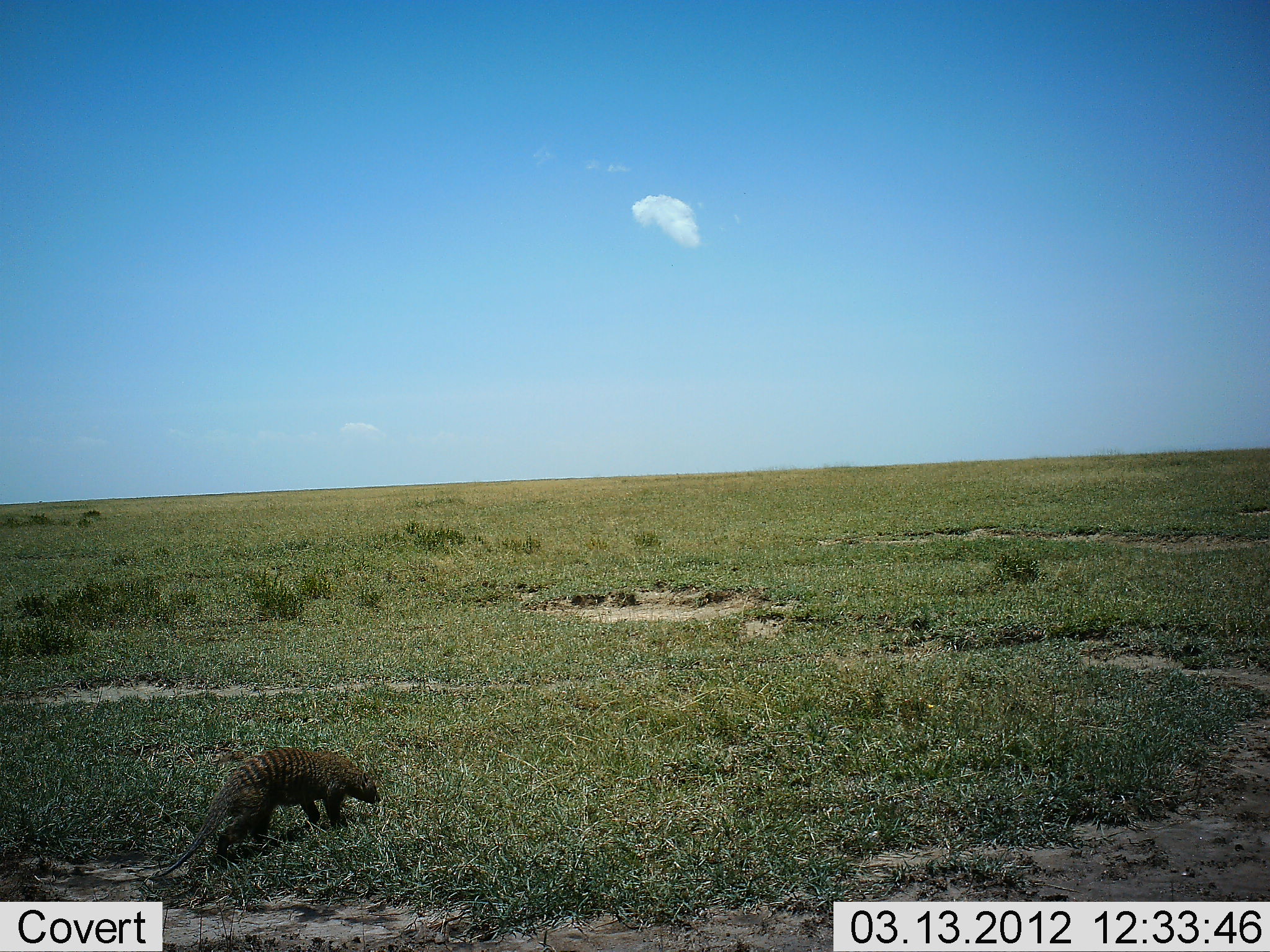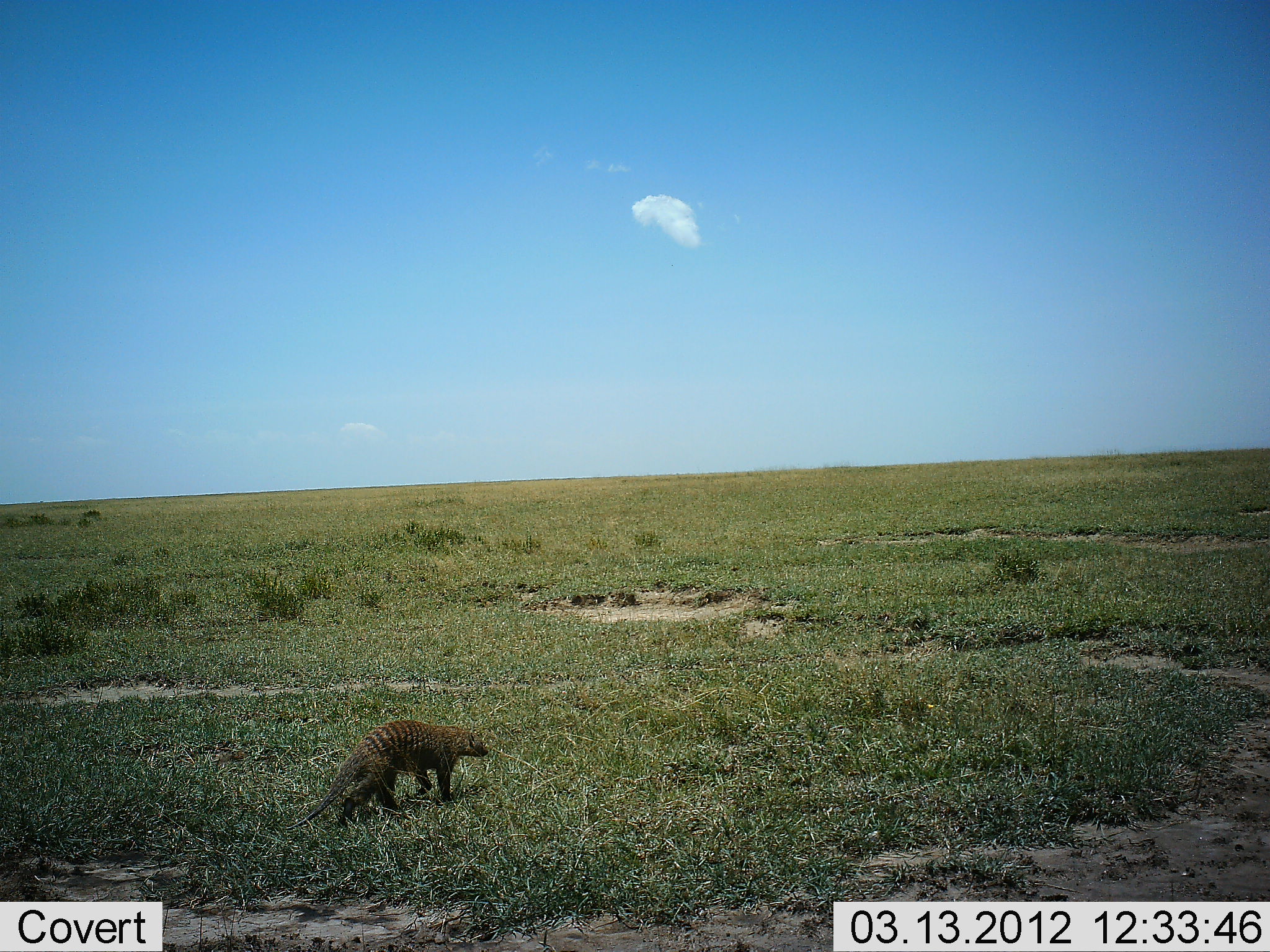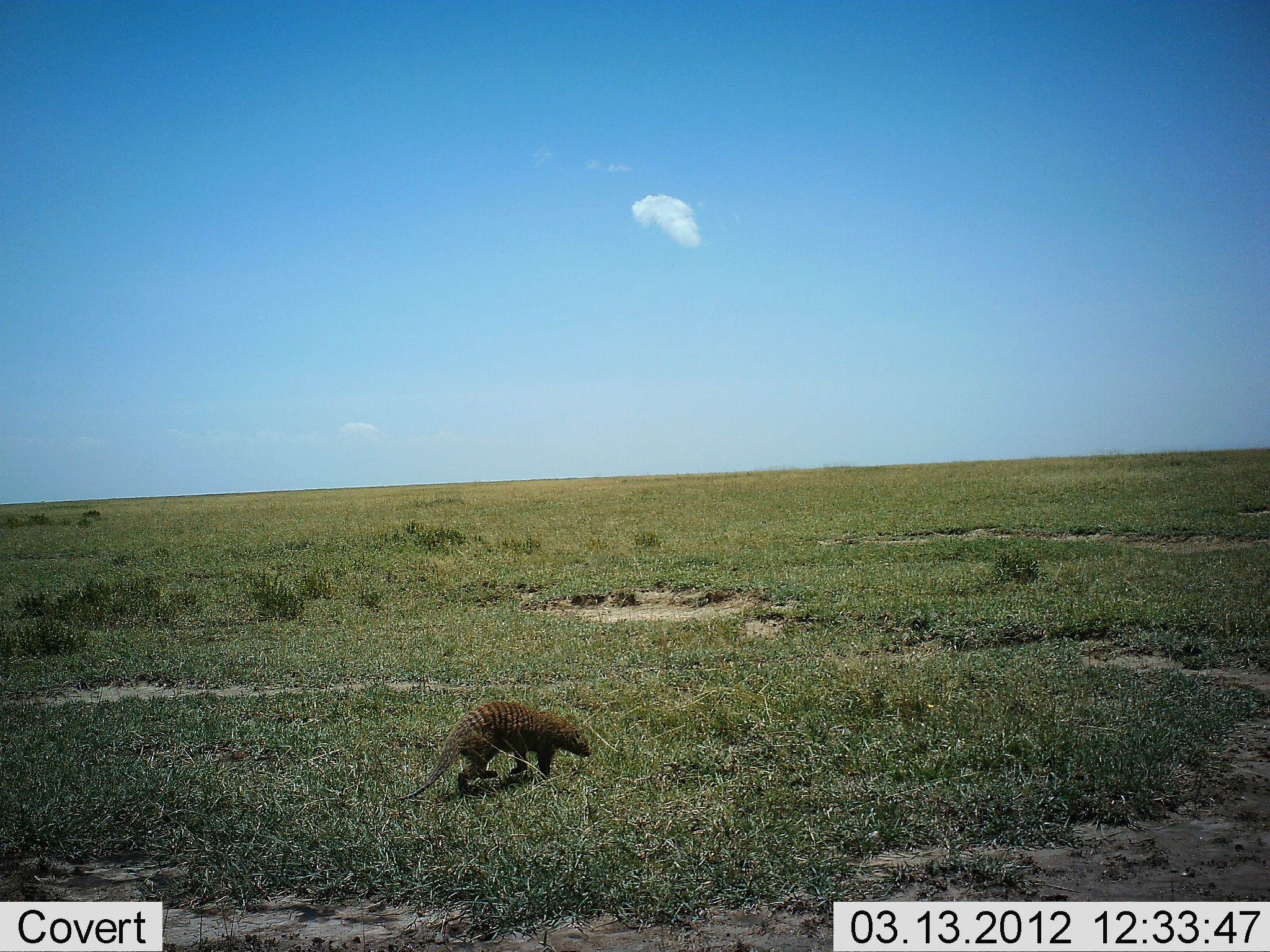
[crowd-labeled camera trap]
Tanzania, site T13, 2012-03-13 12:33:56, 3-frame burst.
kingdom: Animalia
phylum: Chordata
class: Mammalia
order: Carnivora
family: Herpestidae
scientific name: Herpestidae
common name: mongoose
Mongoose (Herpestidae), count 1. Behavior (volunteer vote fractions): standing 0%, resting 0%, moving 100%, interacting 0%. Young present (vote fraction): 0%. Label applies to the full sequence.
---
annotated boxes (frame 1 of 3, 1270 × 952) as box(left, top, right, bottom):
animal: box(147, 744, 382, 876)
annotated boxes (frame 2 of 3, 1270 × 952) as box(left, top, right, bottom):
animal: box(283, 720, 489, 832)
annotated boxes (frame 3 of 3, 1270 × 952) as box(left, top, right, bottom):
animal: box(391, 700, 594, 807)